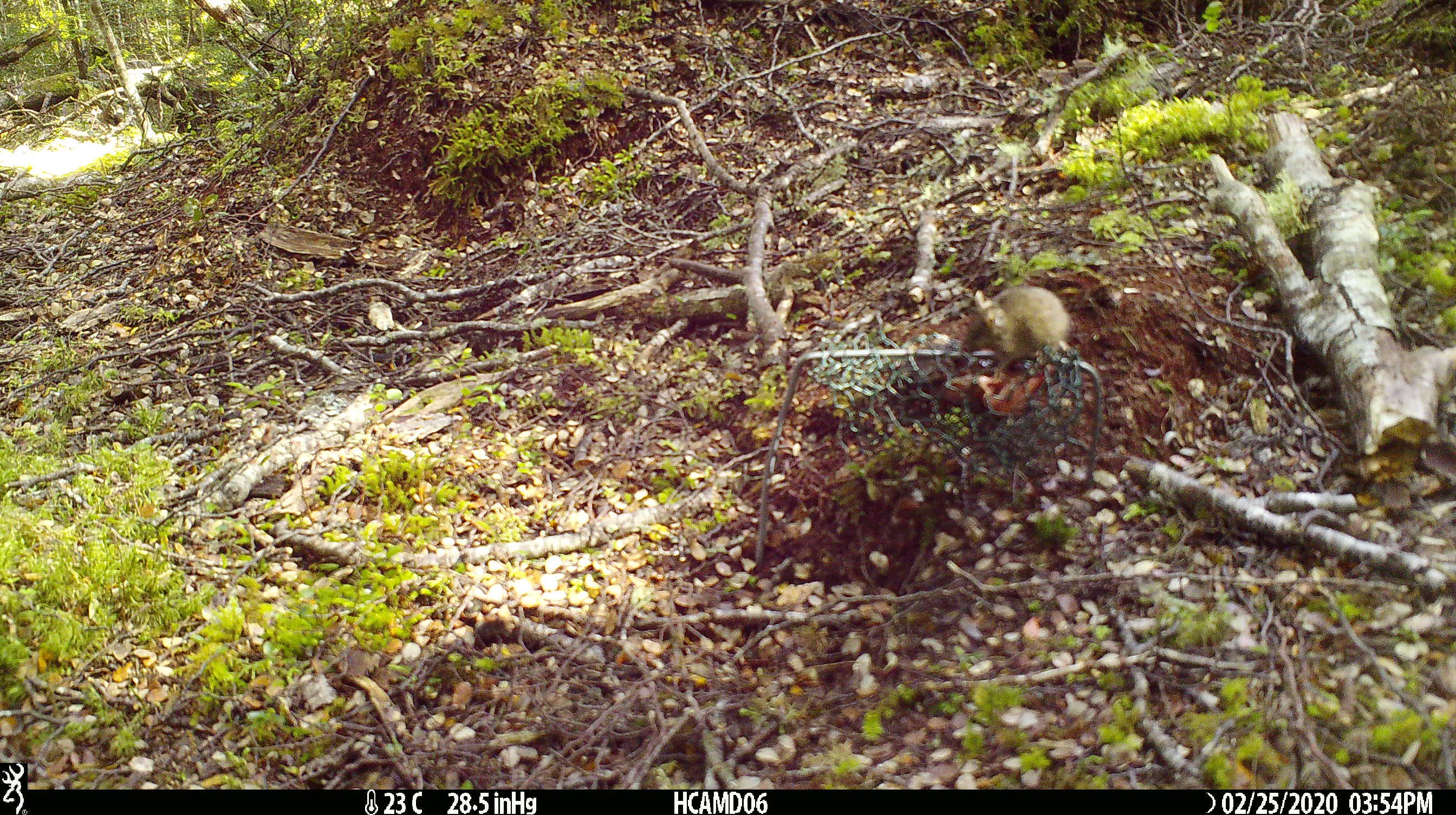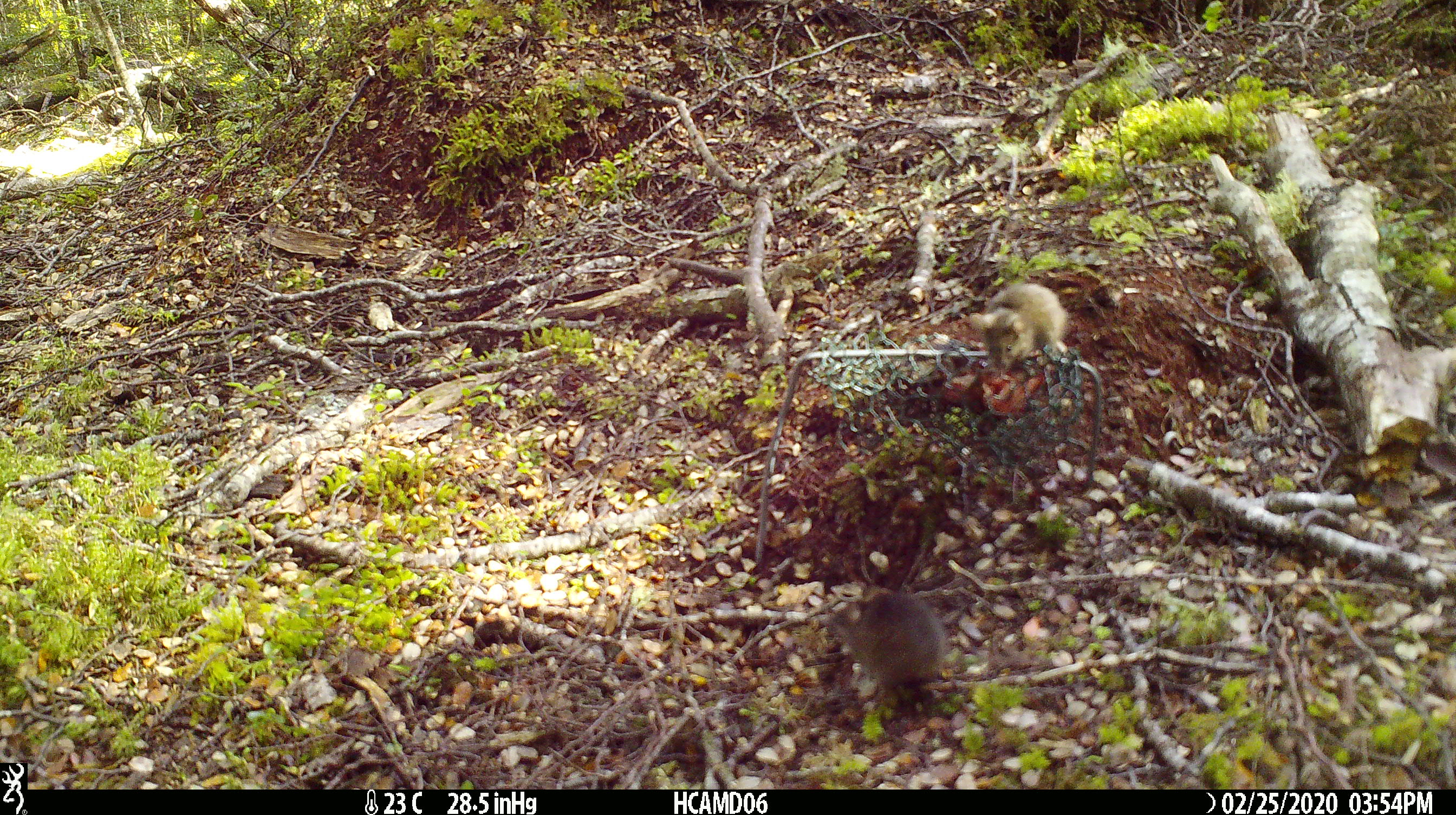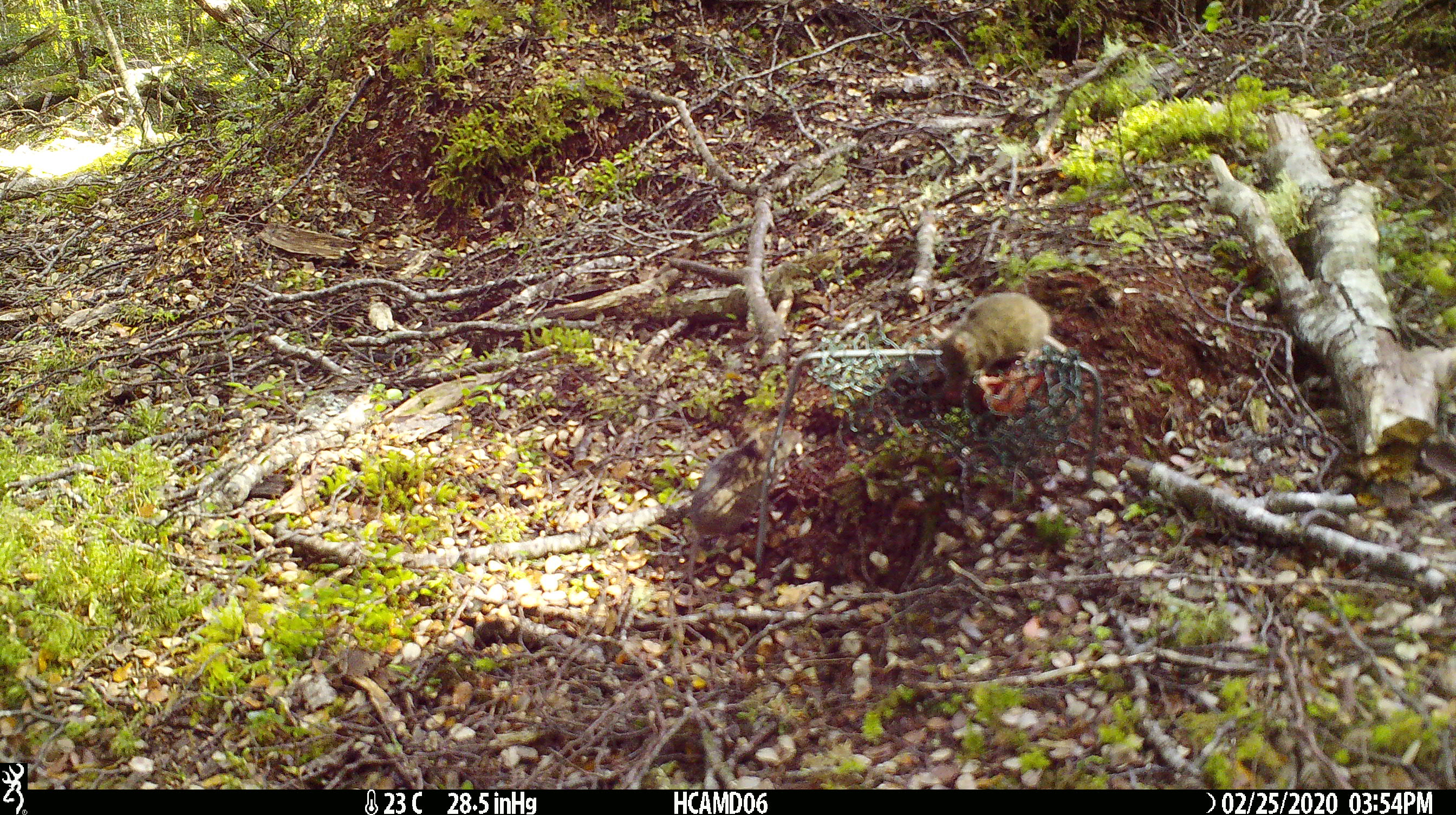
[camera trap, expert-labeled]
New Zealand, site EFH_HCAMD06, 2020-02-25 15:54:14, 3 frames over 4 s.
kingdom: Animalia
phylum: Chordata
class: Mammalia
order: Rodentia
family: Muridae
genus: Mus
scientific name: Mus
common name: mouse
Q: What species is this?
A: Mouse (Mus).